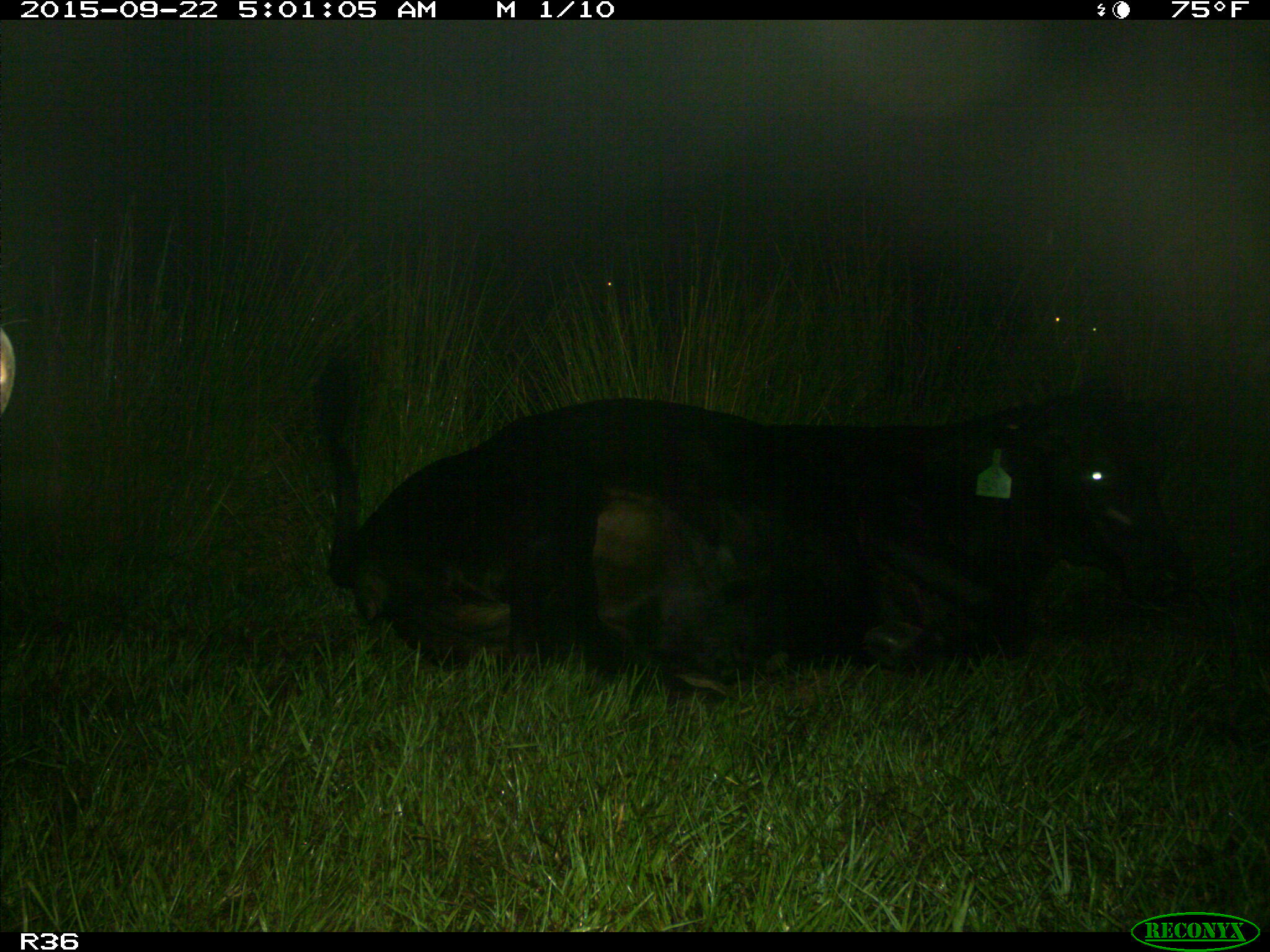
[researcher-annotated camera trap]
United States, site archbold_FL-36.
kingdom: Animalia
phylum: Chordata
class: Mammalia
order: Artiodactyla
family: Bovidae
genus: Bos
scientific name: Bos taurus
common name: domestic cow